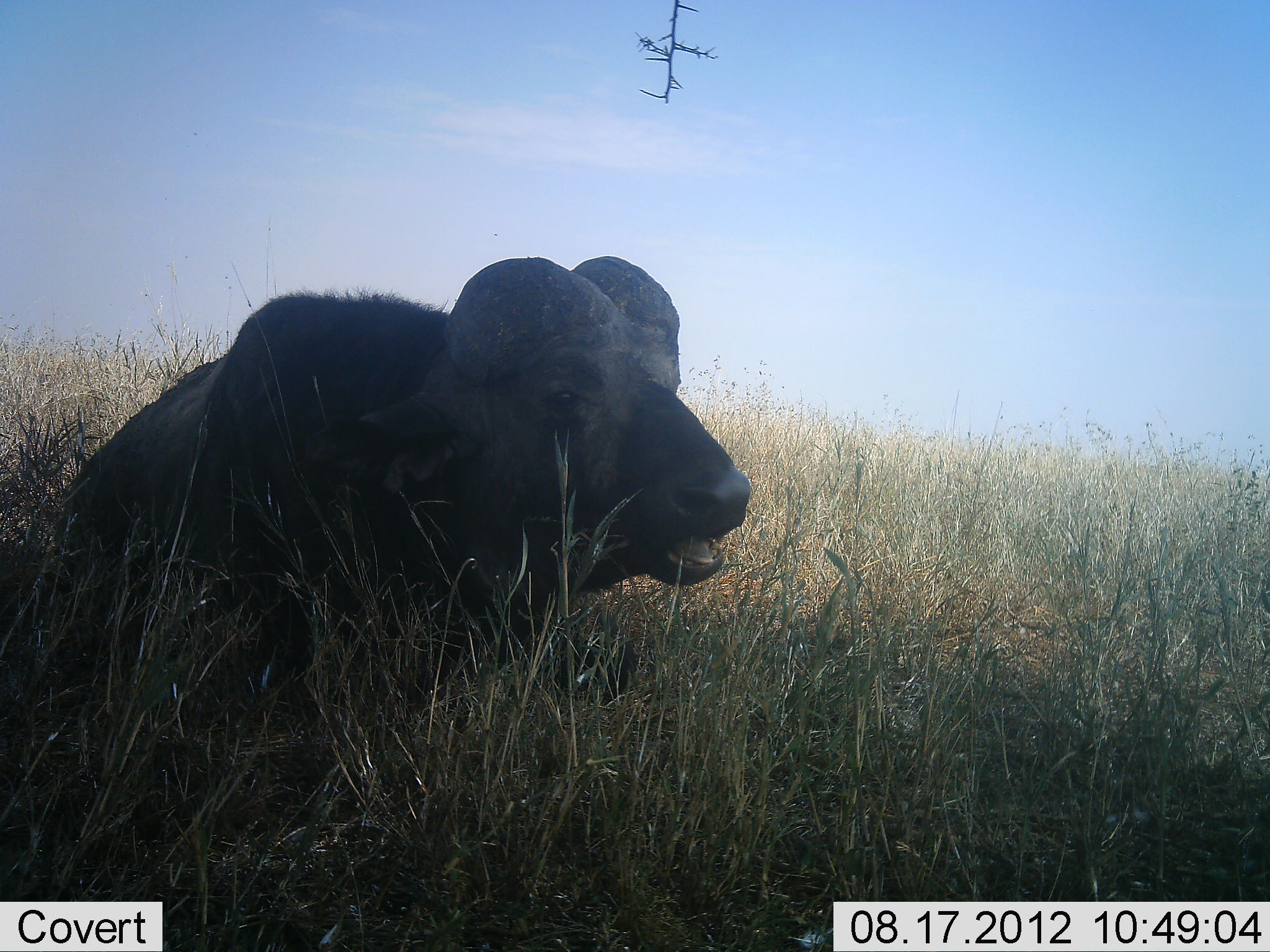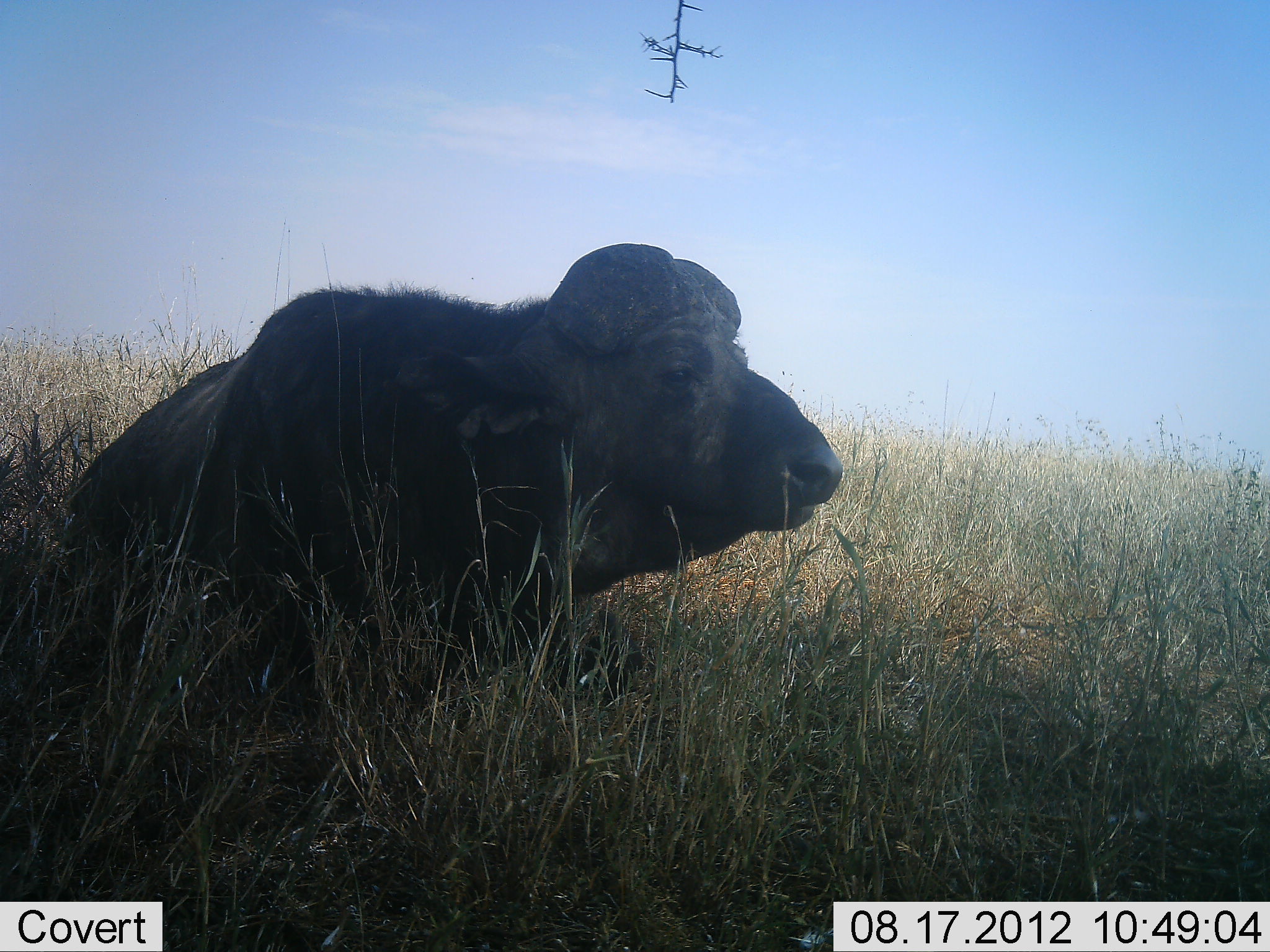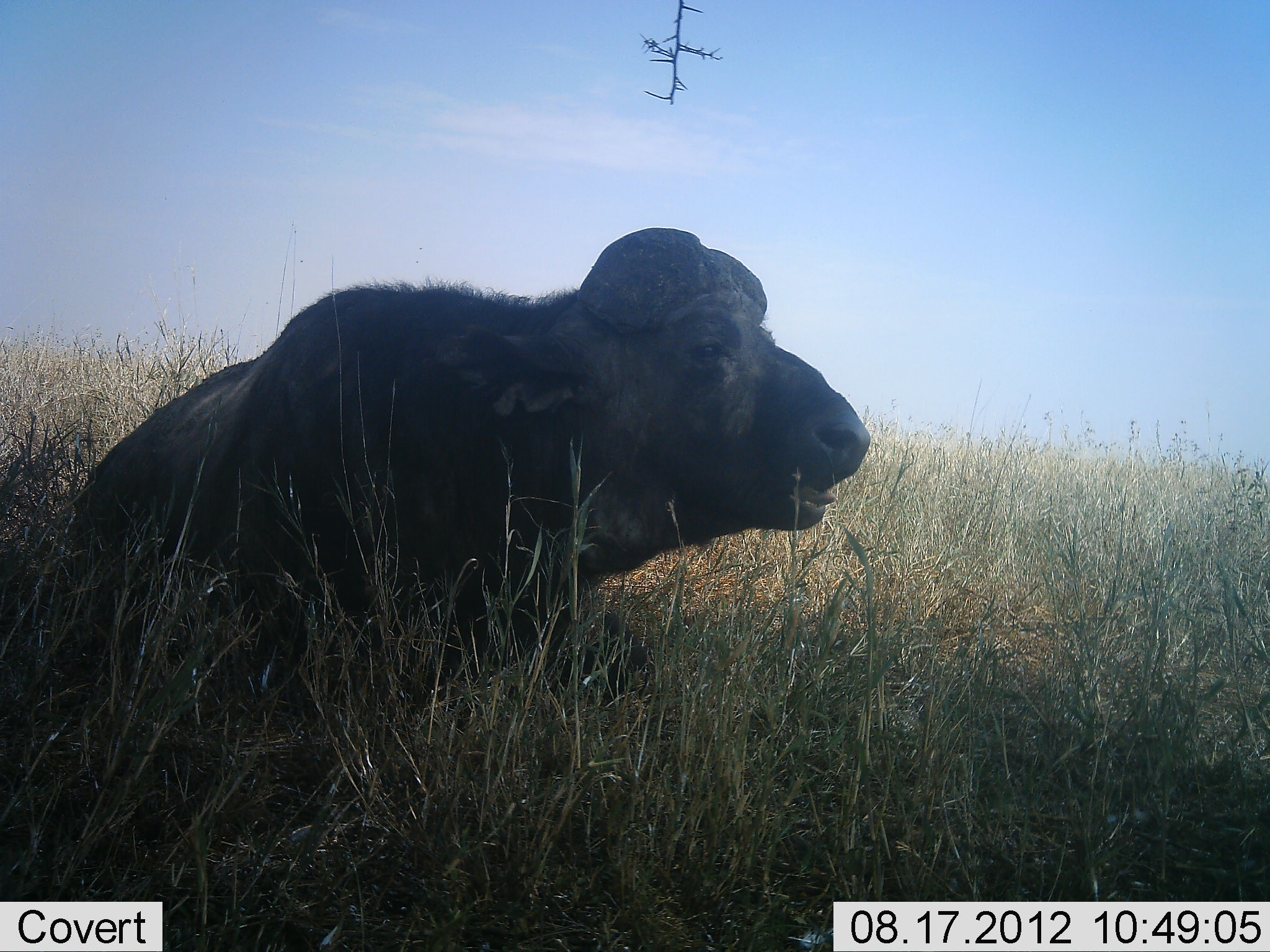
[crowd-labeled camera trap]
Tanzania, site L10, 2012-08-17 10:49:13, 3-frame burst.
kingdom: Animalia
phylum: Chordata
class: Mammalia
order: Artiodactyla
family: Bovidae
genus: Syncerus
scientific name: Syncerus caffer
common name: cape buffalo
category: buffalo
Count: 1.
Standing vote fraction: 0%.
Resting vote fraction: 100%.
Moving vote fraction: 0%.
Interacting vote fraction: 0%.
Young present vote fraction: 0%.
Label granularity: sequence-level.